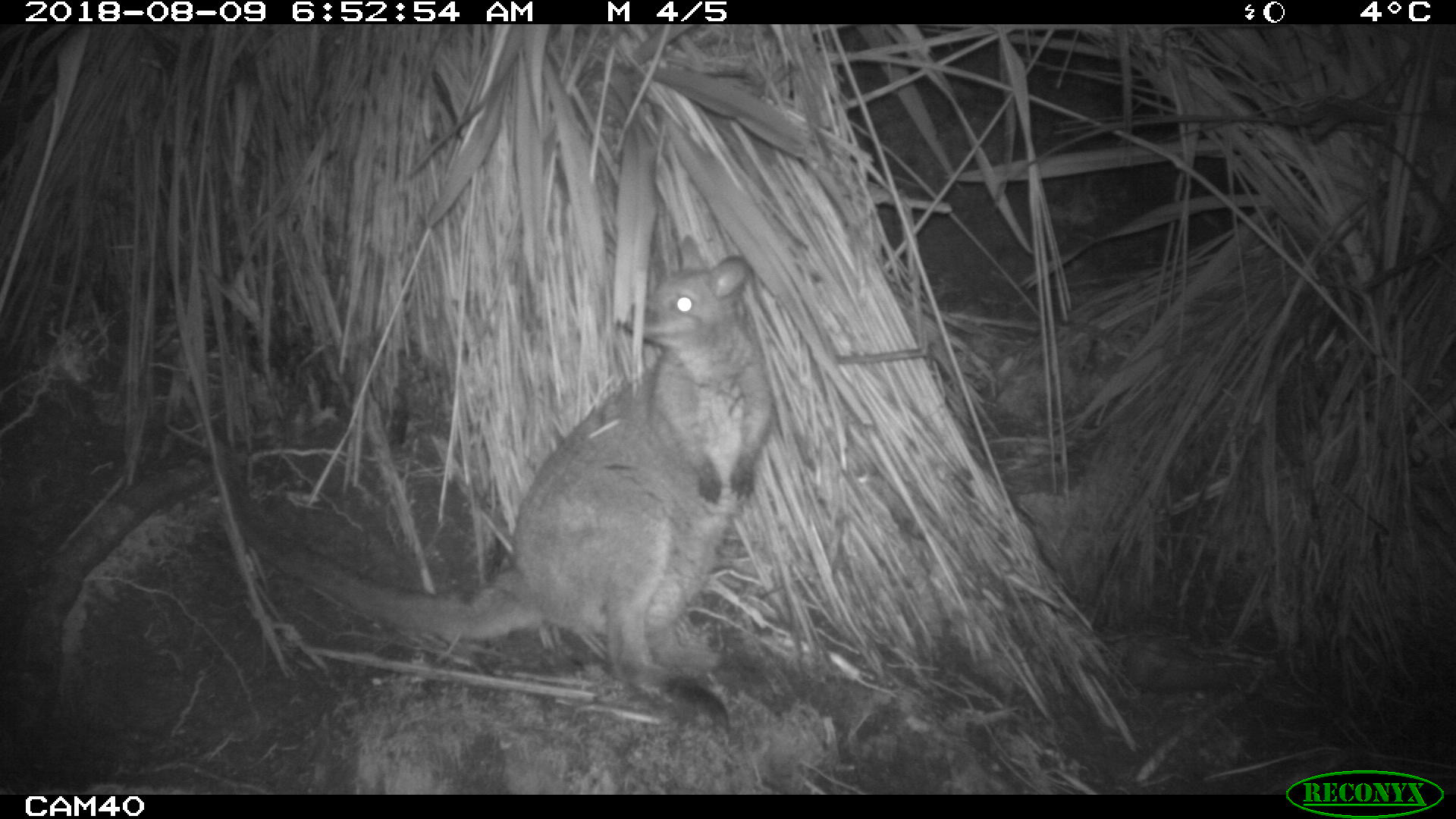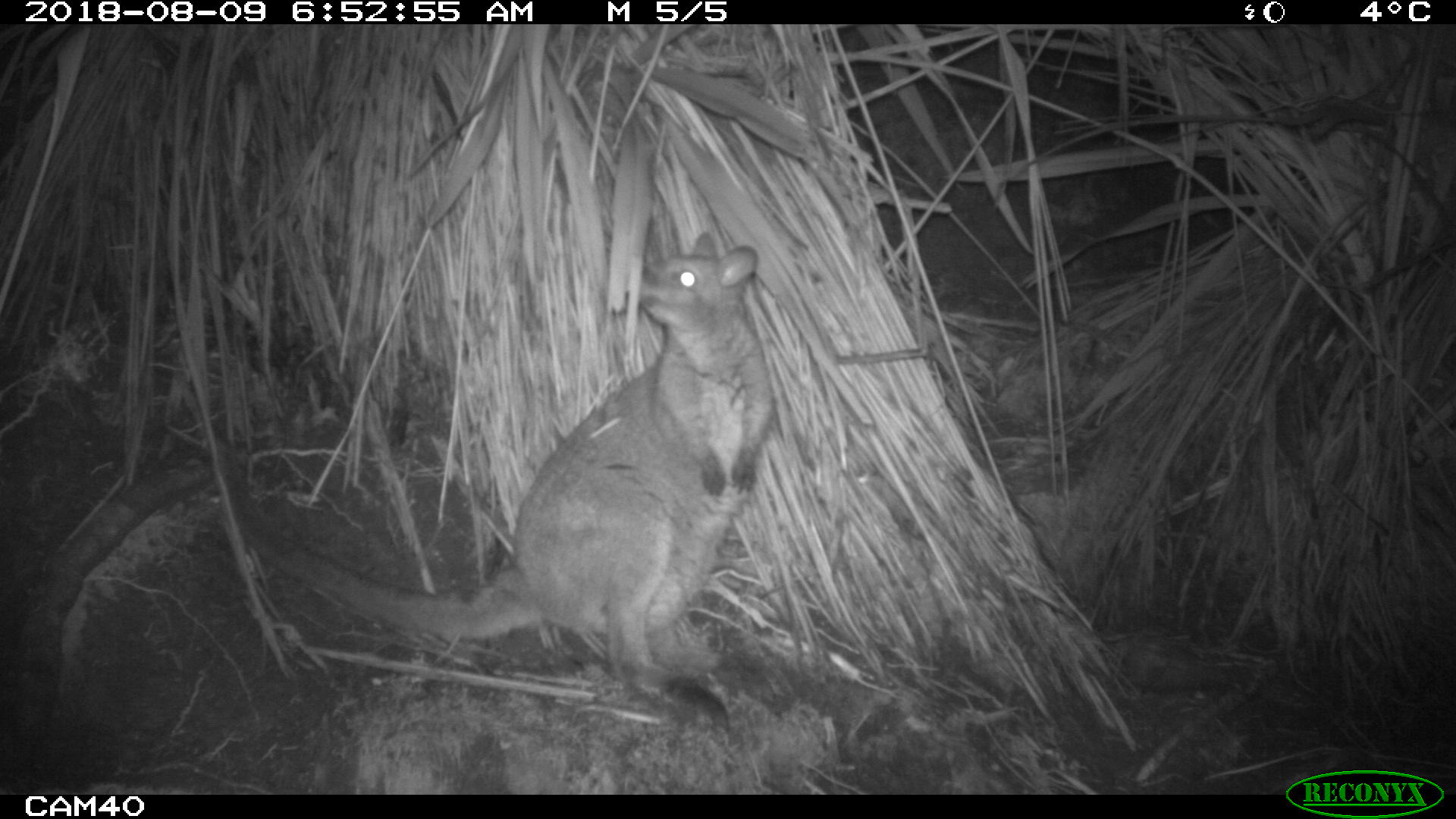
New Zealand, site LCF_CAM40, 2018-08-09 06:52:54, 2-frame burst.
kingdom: Animalia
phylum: Chordata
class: Mammalia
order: Diprotodontia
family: Macropodidae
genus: Notamacropus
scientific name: Notamacropus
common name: wallaby